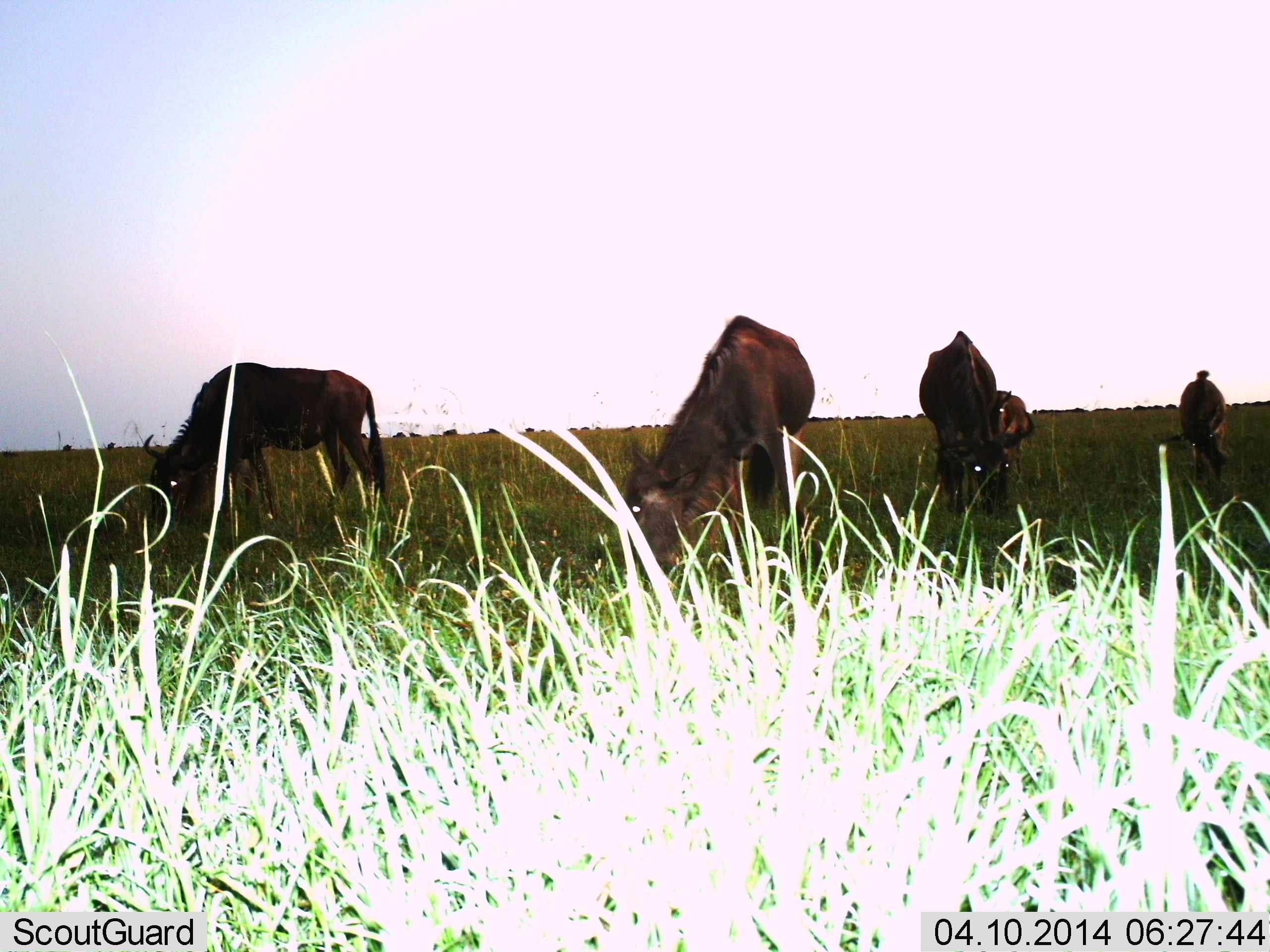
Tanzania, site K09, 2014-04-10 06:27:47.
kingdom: Animalia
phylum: Chordata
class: Mammalia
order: Artiodactyla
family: Bovidae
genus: Connochaetes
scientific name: Connochaetes taurinus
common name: blue wildebeest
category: wildebeest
Wildebeest (blue wildebeest) (Connochaetes taurinus), count 4. Behavior (volunteer vote fractions): standing 30%, resting 0%, moving 0%, interacting 0%. Young present (vote fraction): 0%. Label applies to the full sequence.